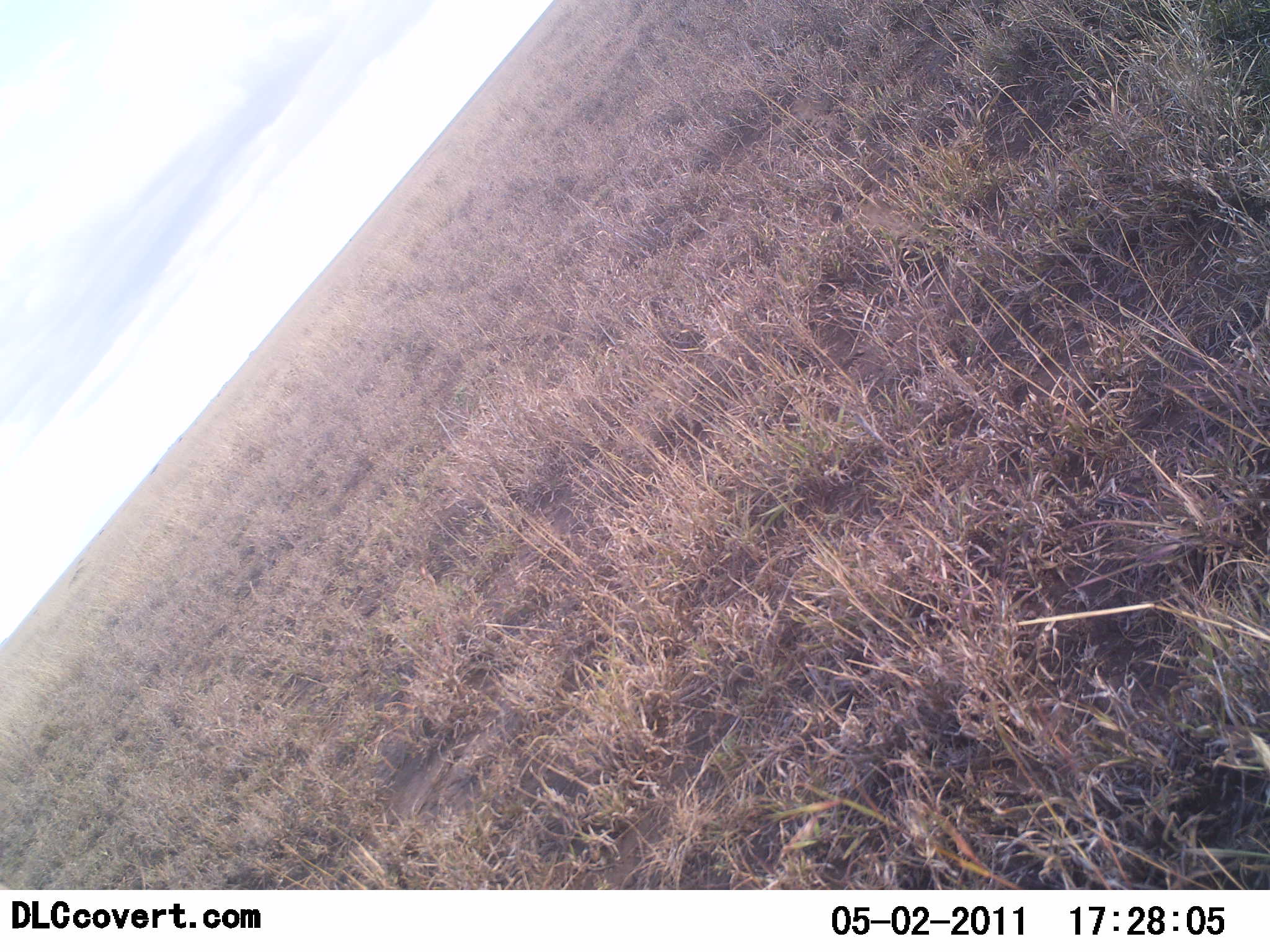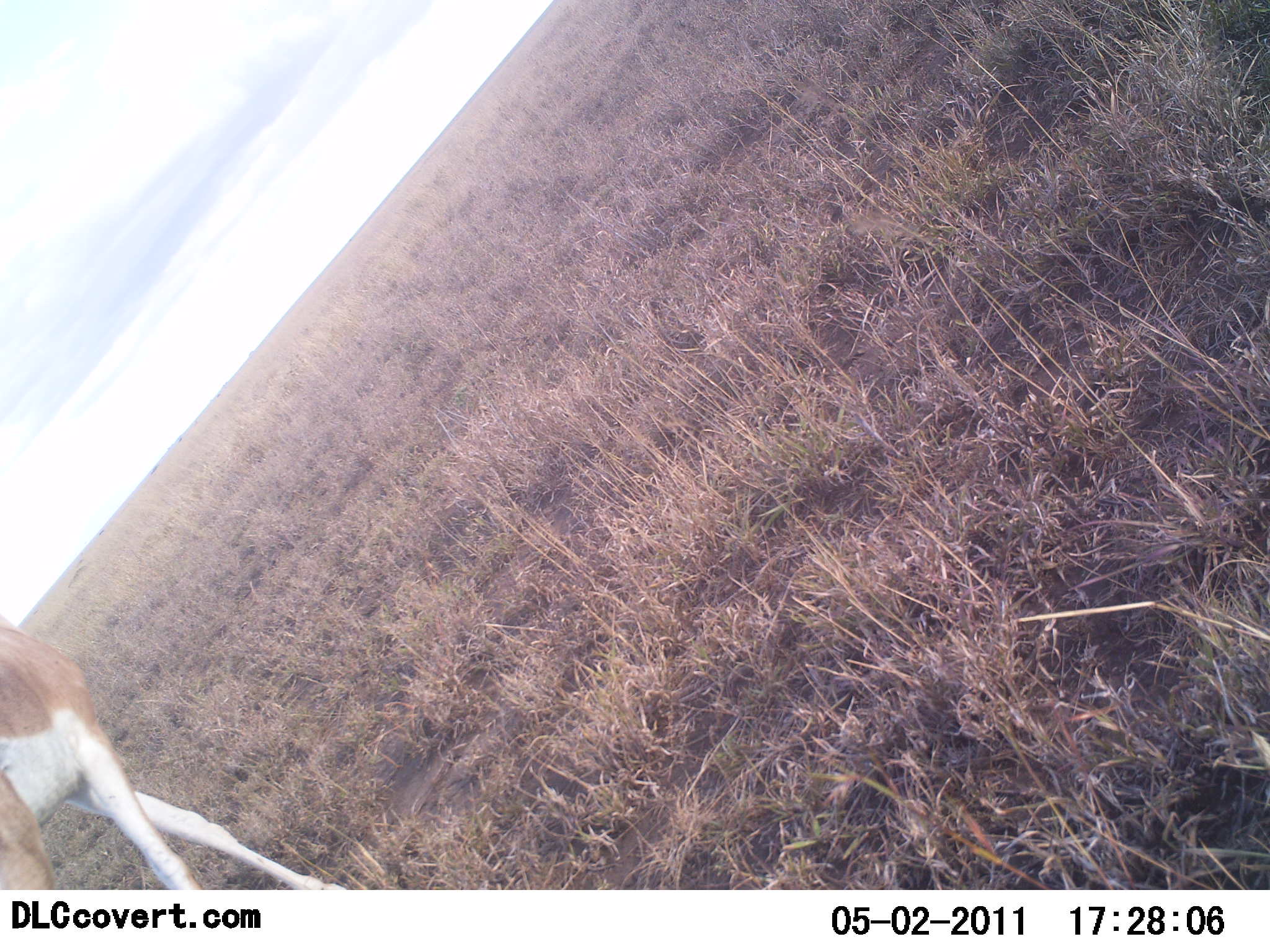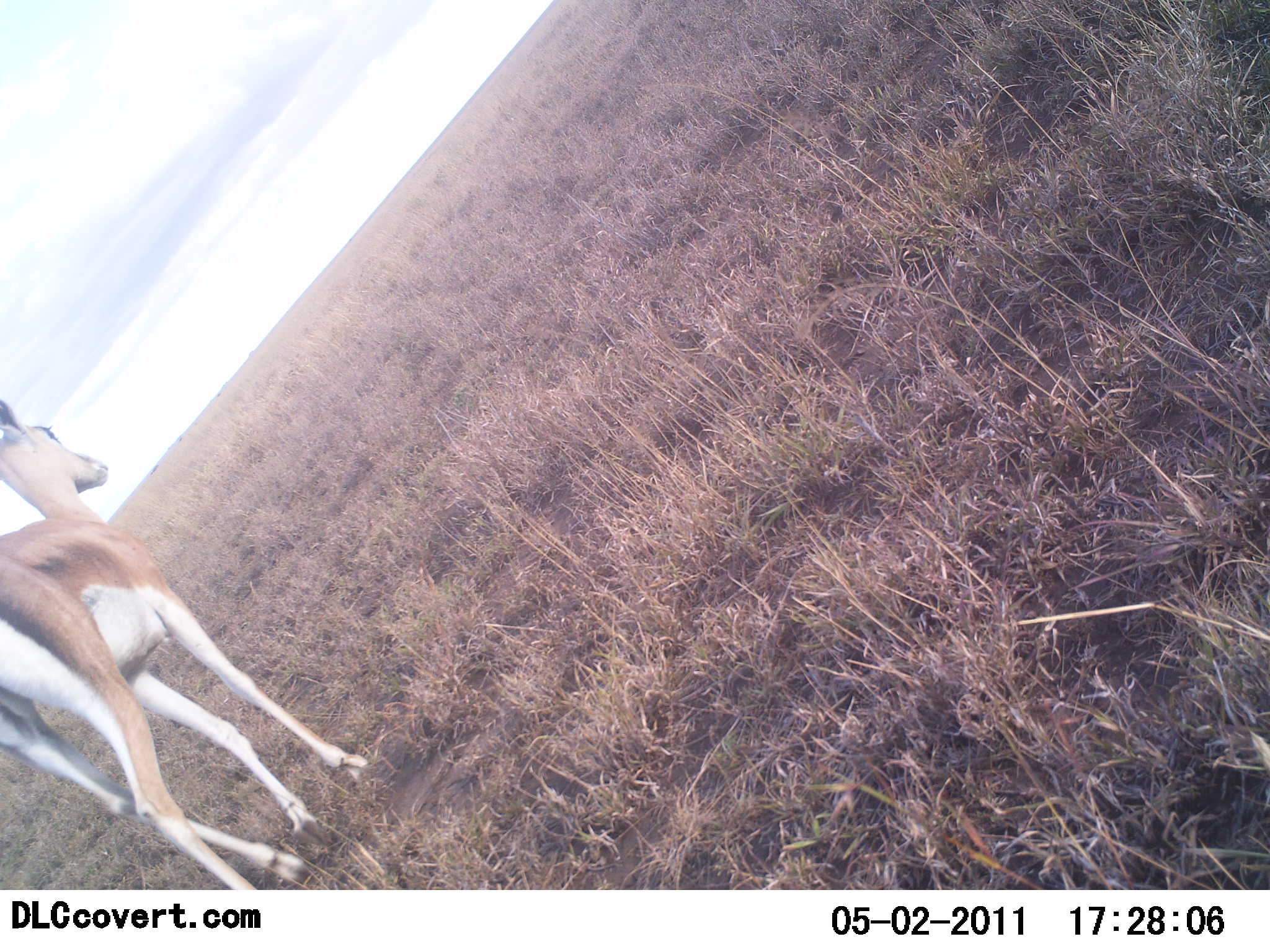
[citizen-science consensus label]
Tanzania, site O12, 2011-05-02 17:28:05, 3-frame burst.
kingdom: Animalia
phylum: Chordata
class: Mammalia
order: Artiodactyla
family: Bovidae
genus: Nanger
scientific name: Nanger granti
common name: grant's gazelle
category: gazellegrants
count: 1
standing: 0%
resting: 0%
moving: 100%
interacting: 0%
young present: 0%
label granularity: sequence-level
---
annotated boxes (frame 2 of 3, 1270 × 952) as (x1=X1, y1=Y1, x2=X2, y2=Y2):
animal: (x1=0, y1=615, x2=355, y2=891)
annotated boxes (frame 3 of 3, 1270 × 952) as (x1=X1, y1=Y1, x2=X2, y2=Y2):
animal: (x1=0, y1=403, x2=370, y2=889)